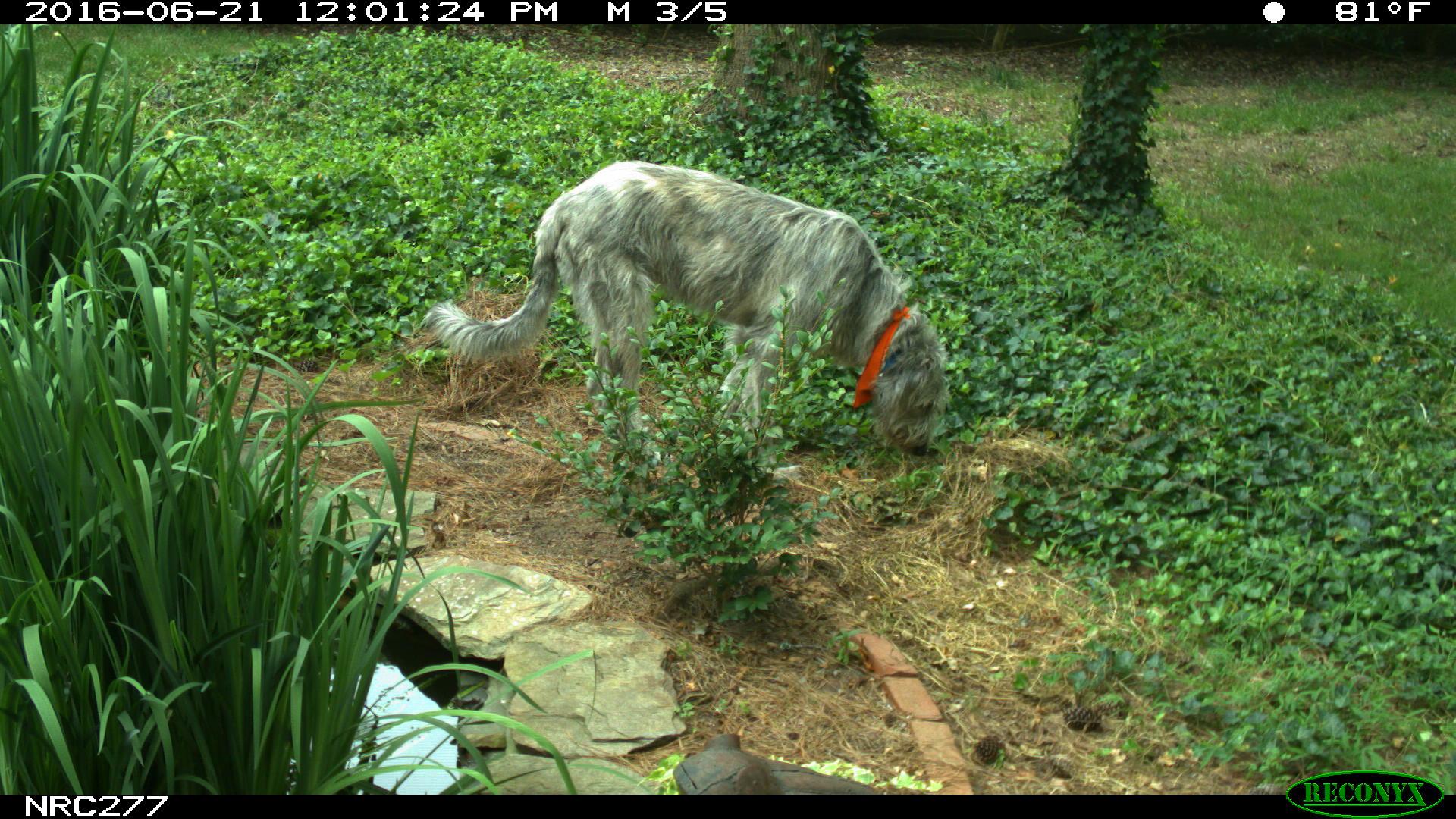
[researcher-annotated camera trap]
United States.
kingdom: Animalia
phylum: Chordata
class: Mammalia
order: Carnivora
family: Canidae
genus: Canis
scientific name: Canis familiaris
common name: domestic dog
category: Dog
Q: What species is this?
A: Dog (domestic dog) (Canis familiaris).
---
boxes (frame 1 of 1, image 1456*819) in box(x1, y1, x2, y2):
Dog: box(423, 158, 951, 452)